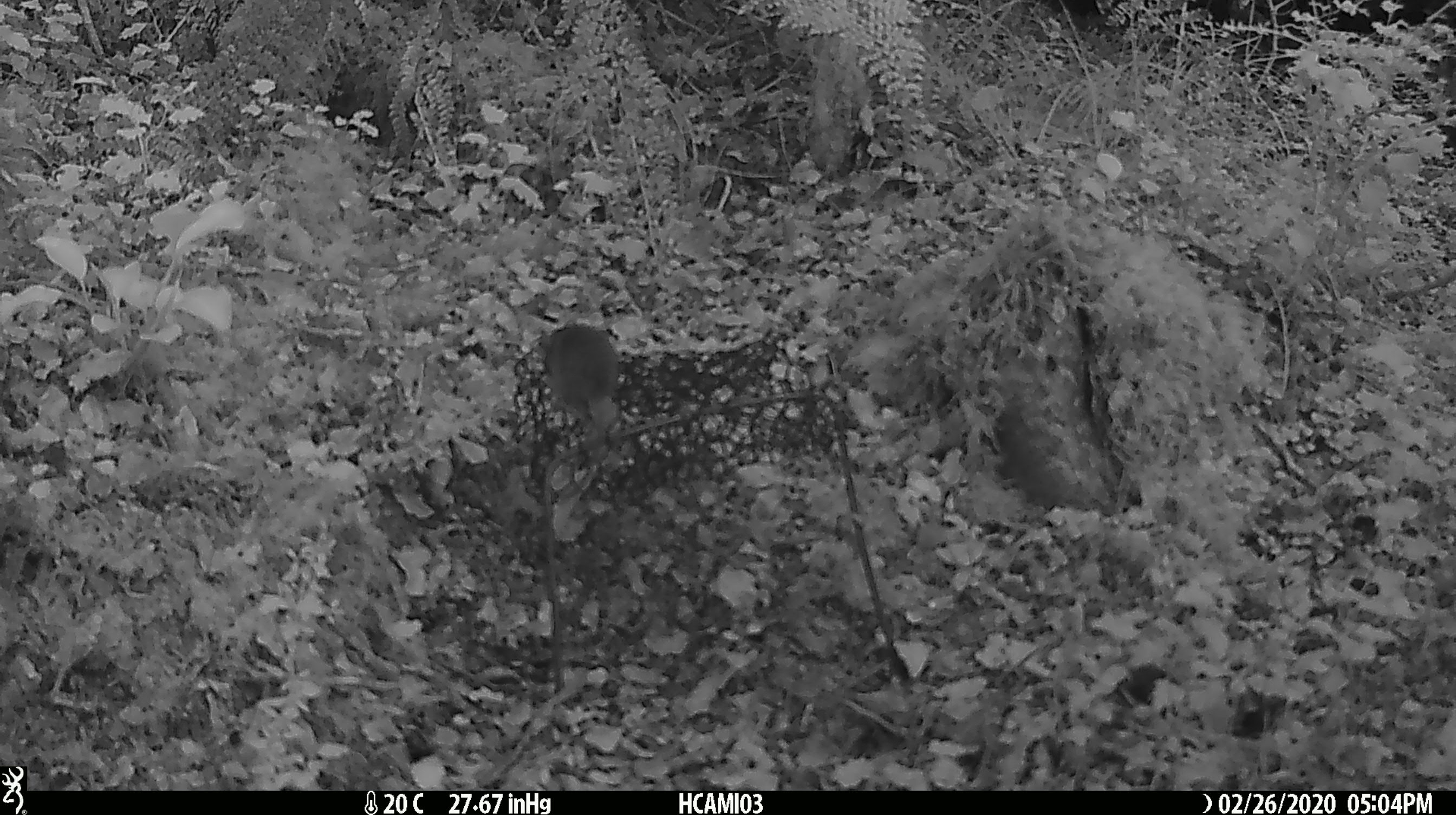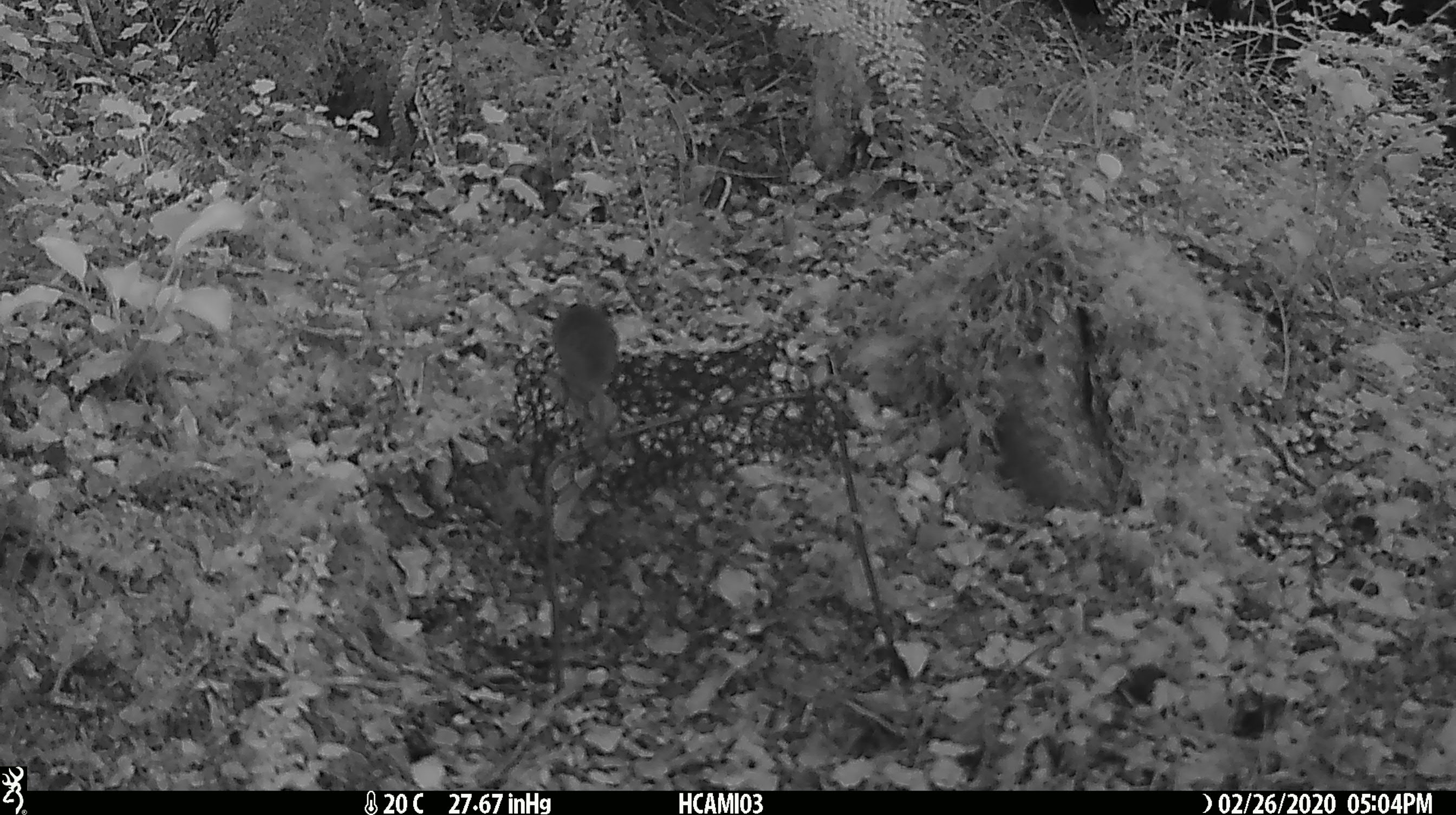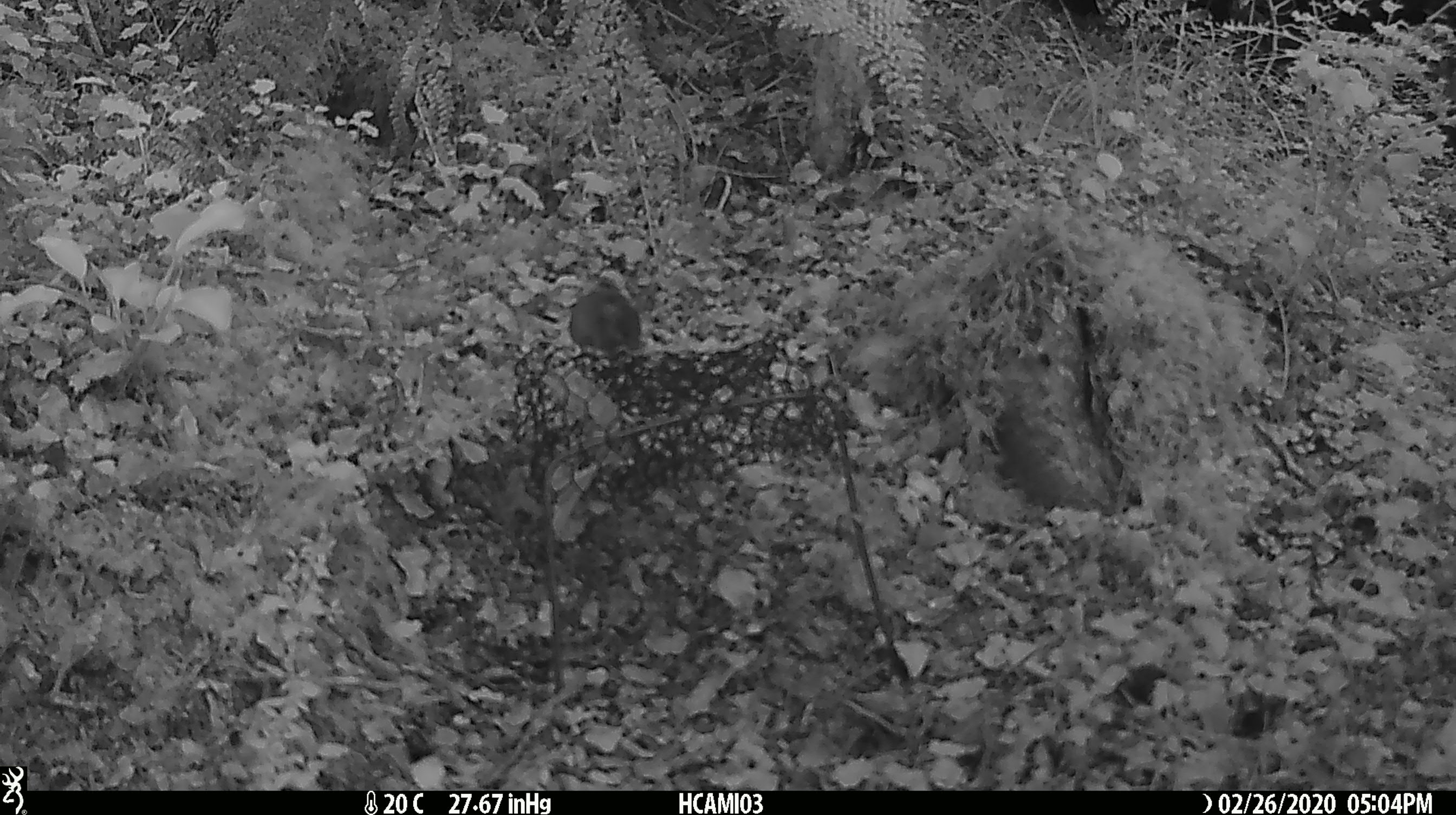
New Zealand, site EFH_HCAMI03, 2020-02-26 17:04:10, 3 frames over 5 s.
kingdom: Animalia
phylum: Chordata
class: Mammalia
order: Rodentia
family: Muridae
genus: Mus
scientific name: Mus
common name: mouse